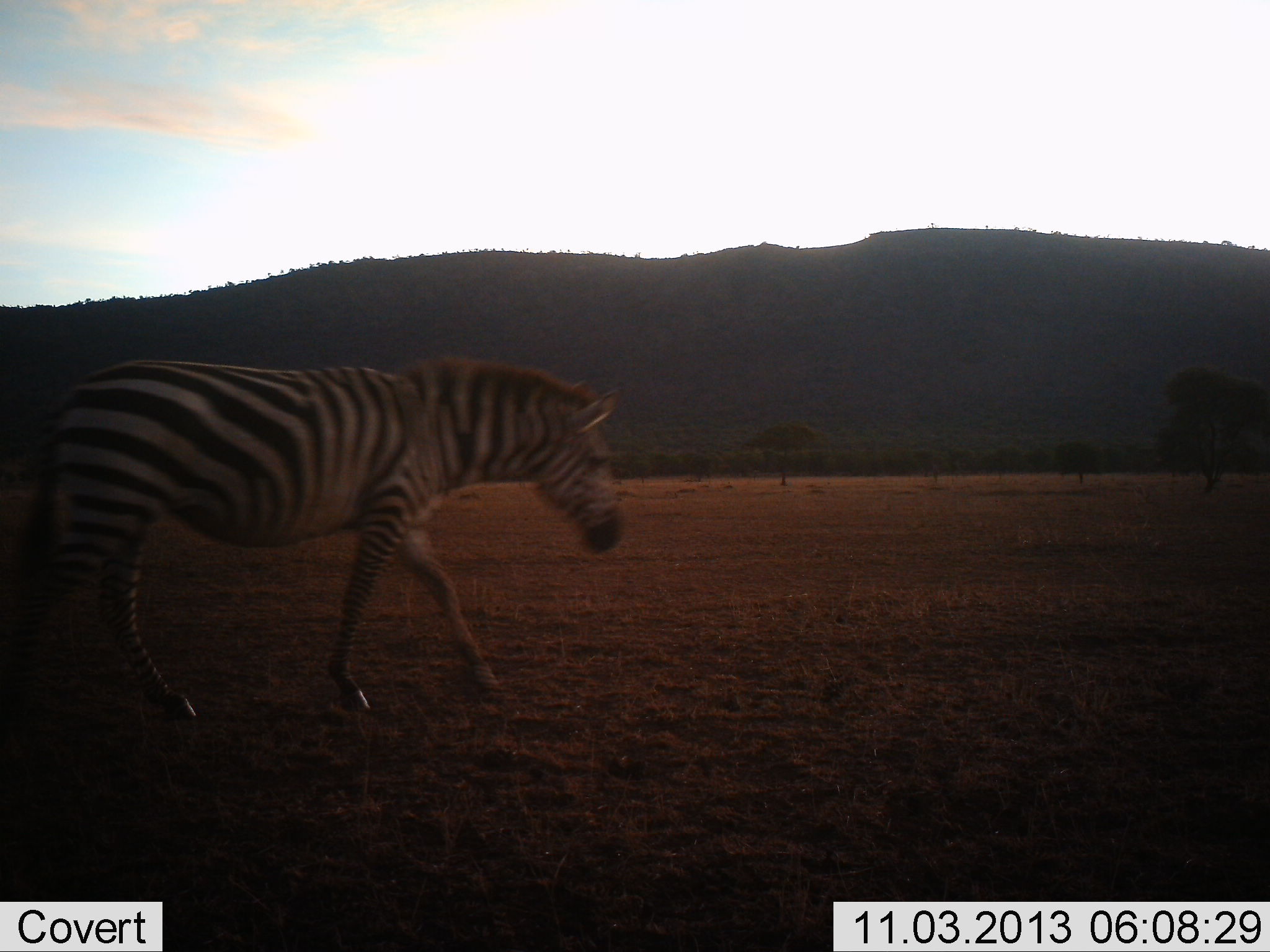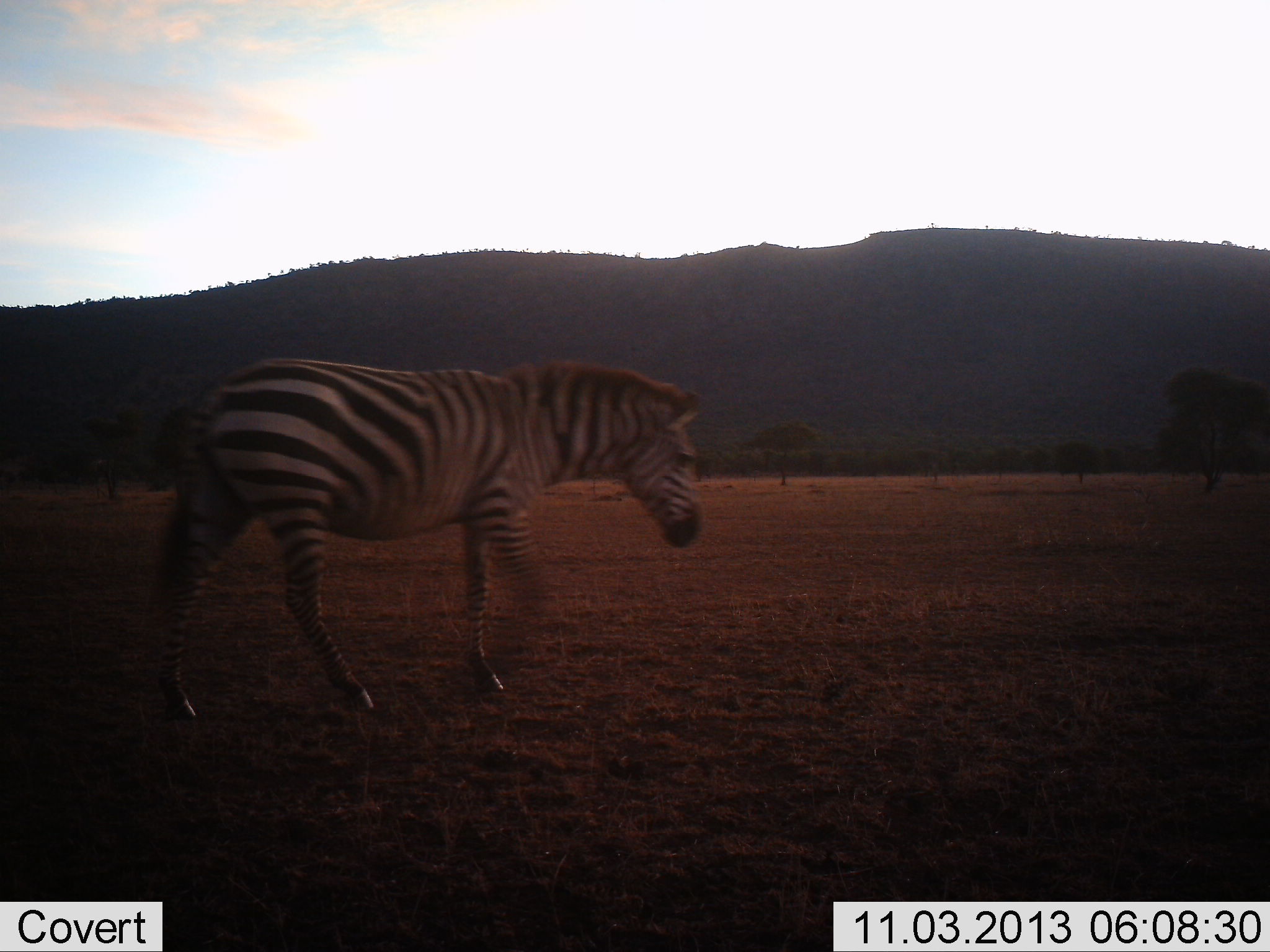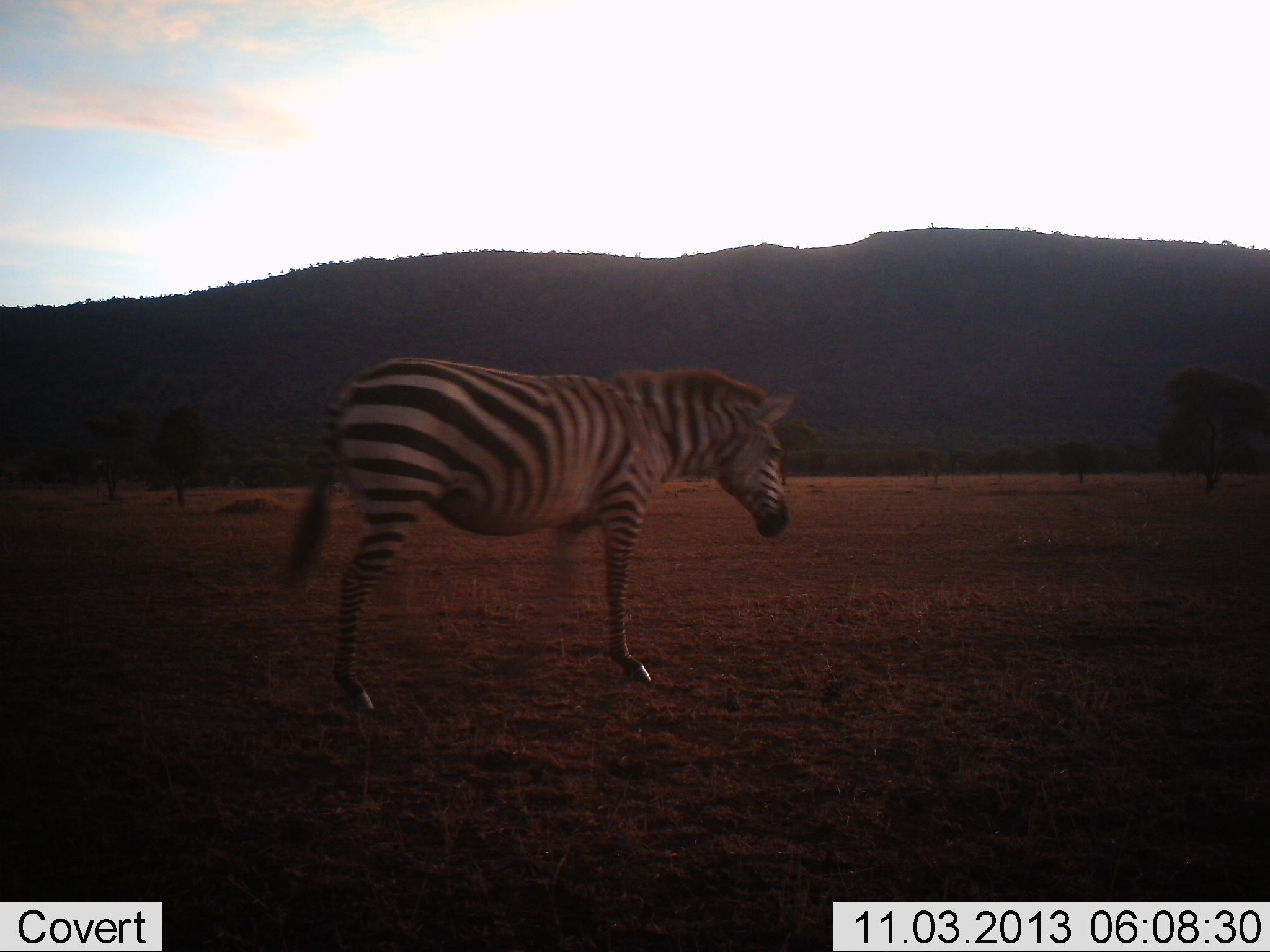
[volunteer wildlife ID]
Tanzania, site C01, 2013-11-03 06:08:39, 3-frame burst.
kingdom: Animalia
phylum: Chordata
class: Mammalia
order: Perissodactyla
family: Equidae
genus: Equus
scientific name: Equus quagga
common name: plains zebra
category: zebra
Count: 1.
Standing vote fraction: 20%.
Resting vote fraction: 0%.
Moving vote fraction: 90%.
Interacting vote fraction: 0%.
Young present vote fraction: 0%.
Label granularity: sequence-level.